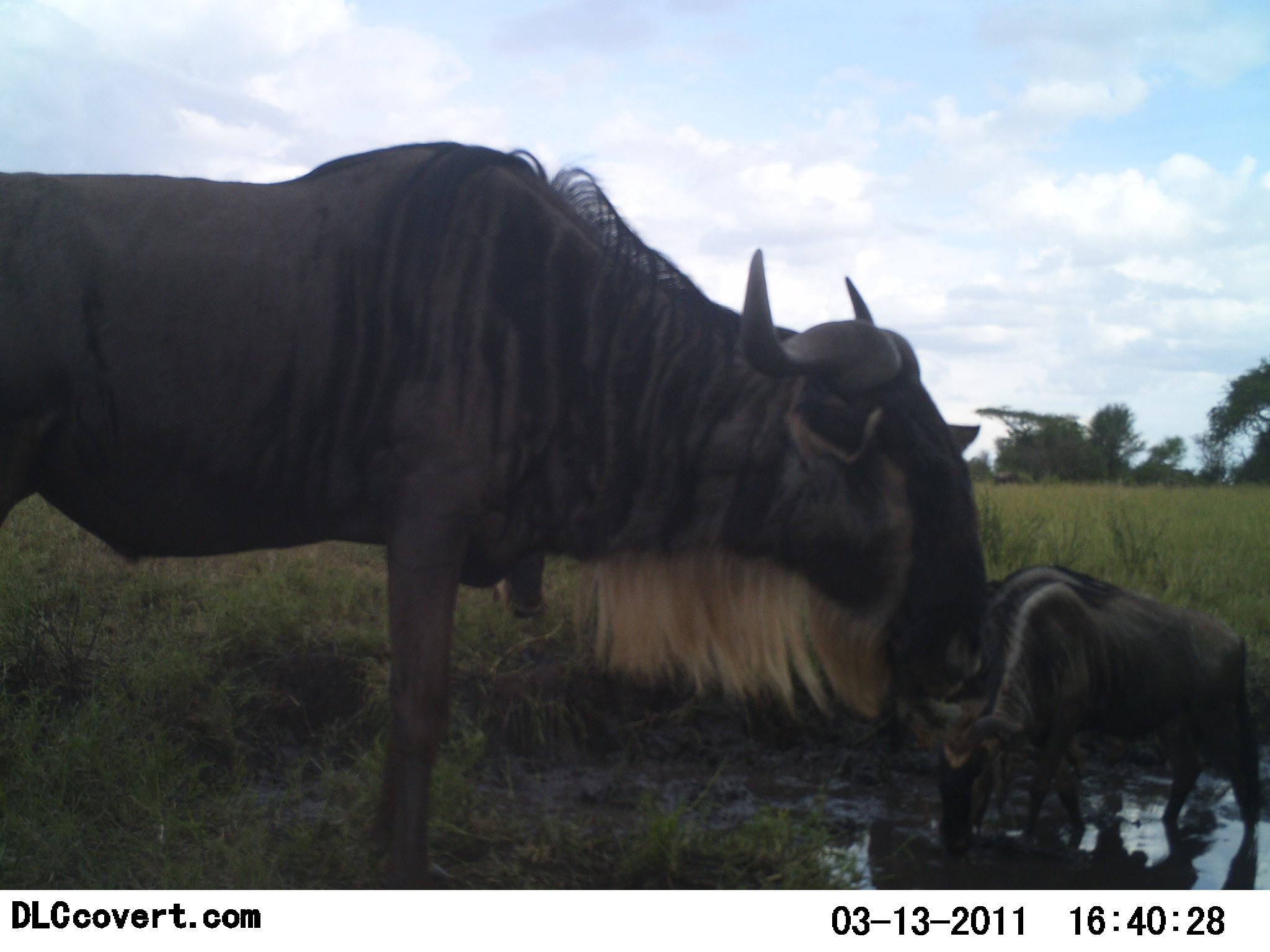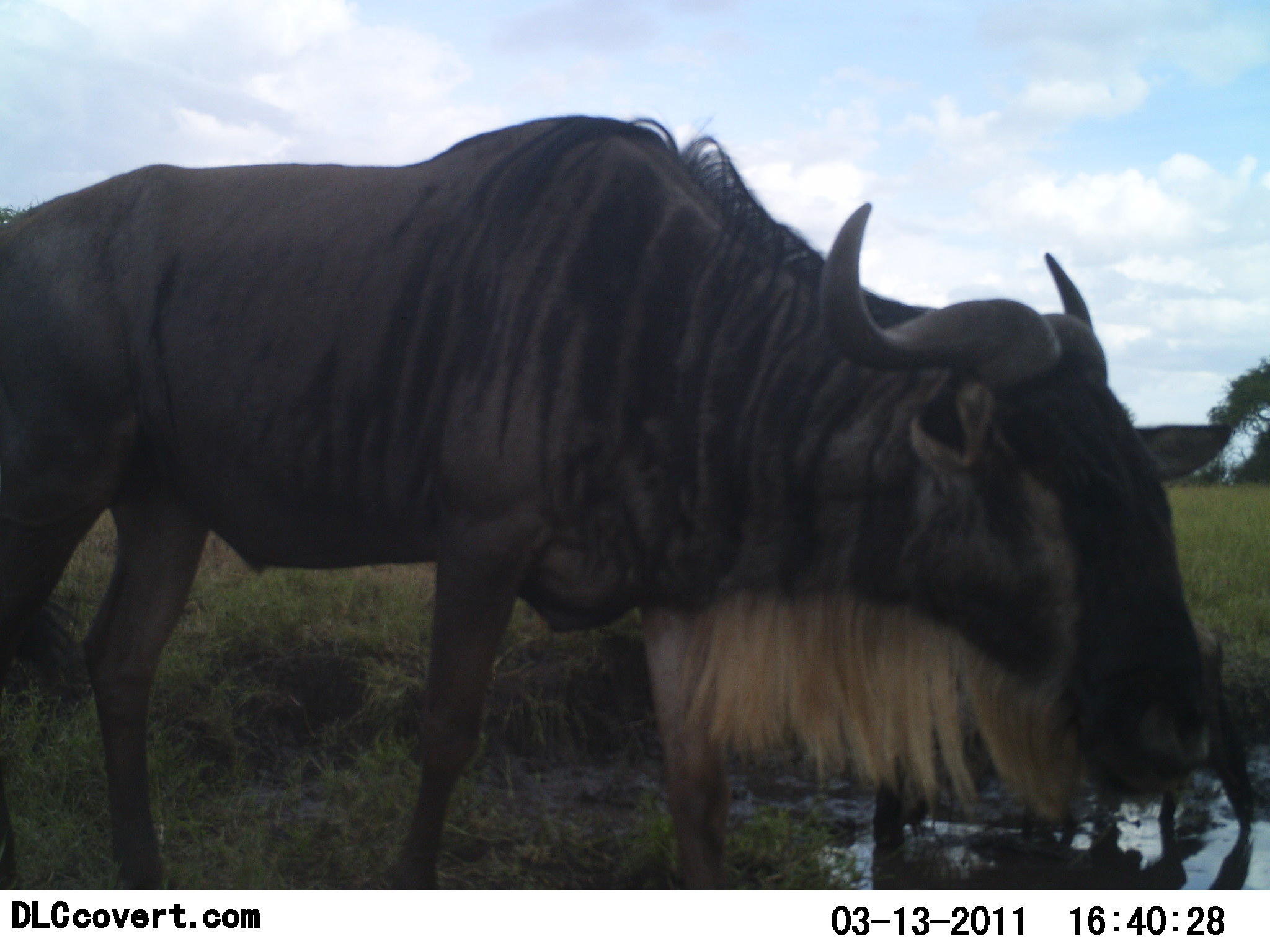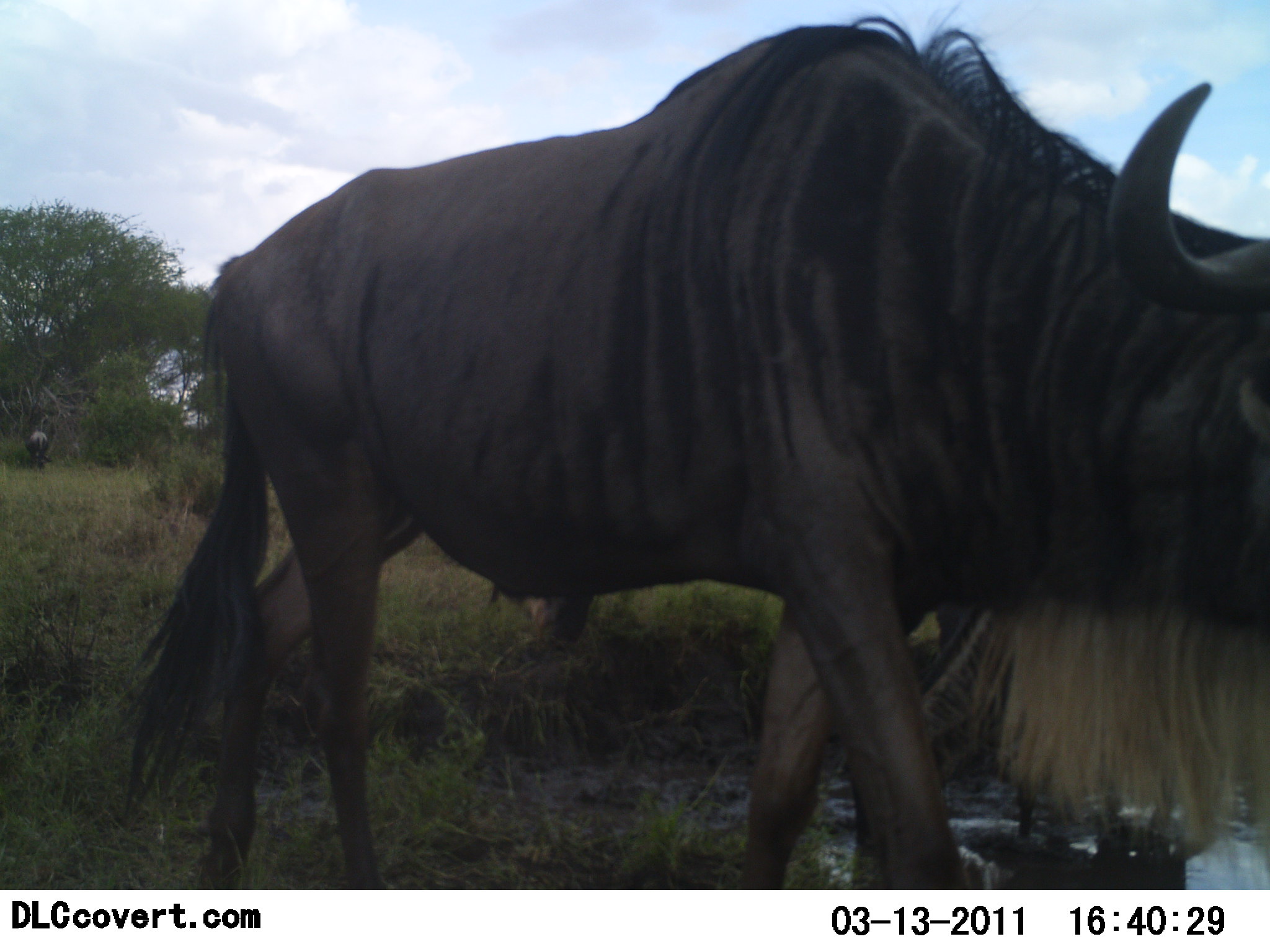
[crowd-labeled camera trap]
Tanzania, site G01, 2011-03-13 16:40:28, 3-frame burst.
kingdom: Animalia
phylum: Chordata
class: Mammalia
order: Artiodactyla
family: Bovidae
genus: Connochaetes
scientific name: Connochaetes taurinus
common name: blue wildebeest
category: wildebeest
Wildebeest (blue wildebeest) (Connochaetes taurinus), count 2. Behavior (volunteer vote fractions): standing 21%, resting 7%, moving 79%, interacting 0%. Young present (vote fraction): 14%. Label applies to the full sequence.